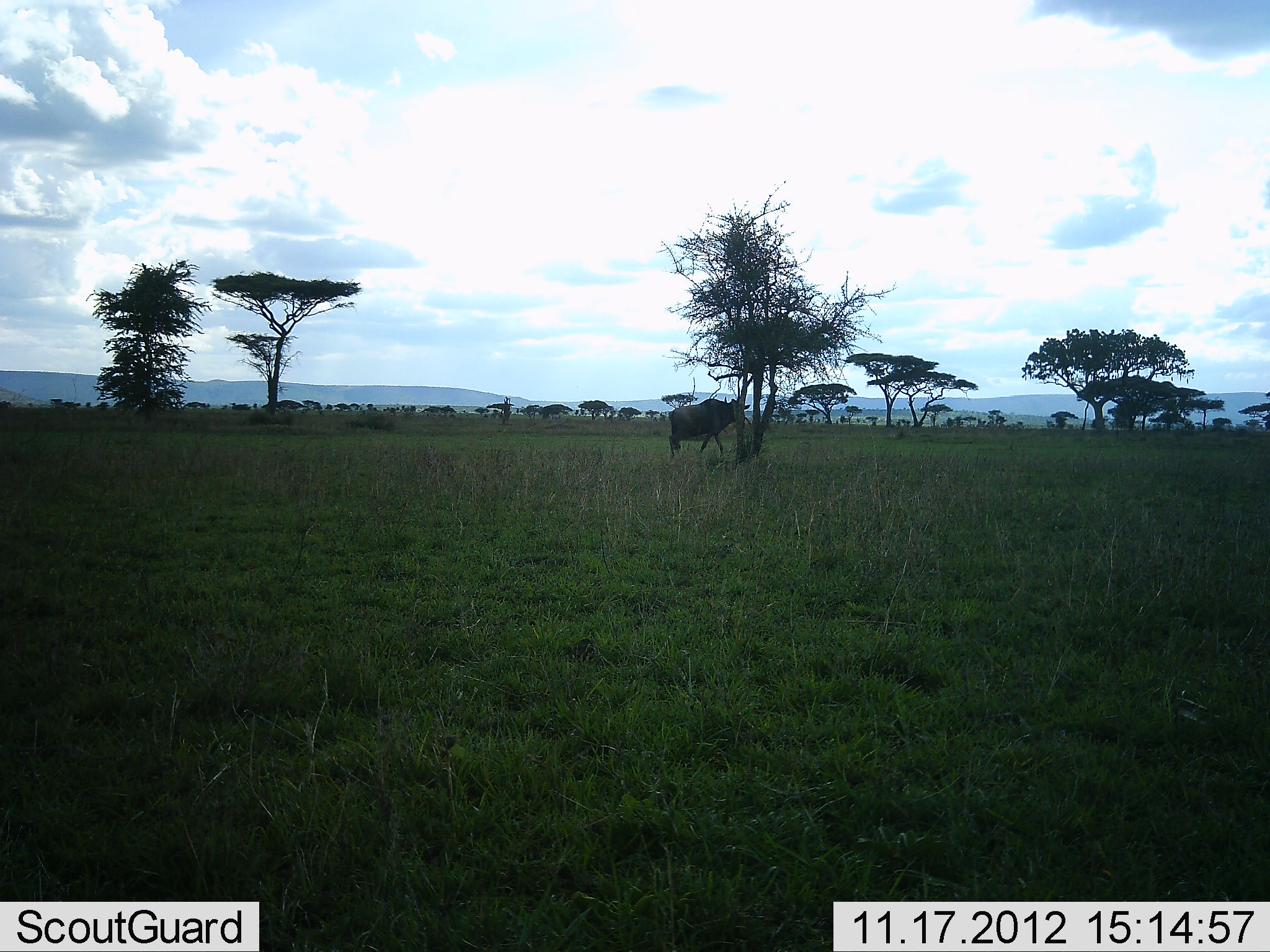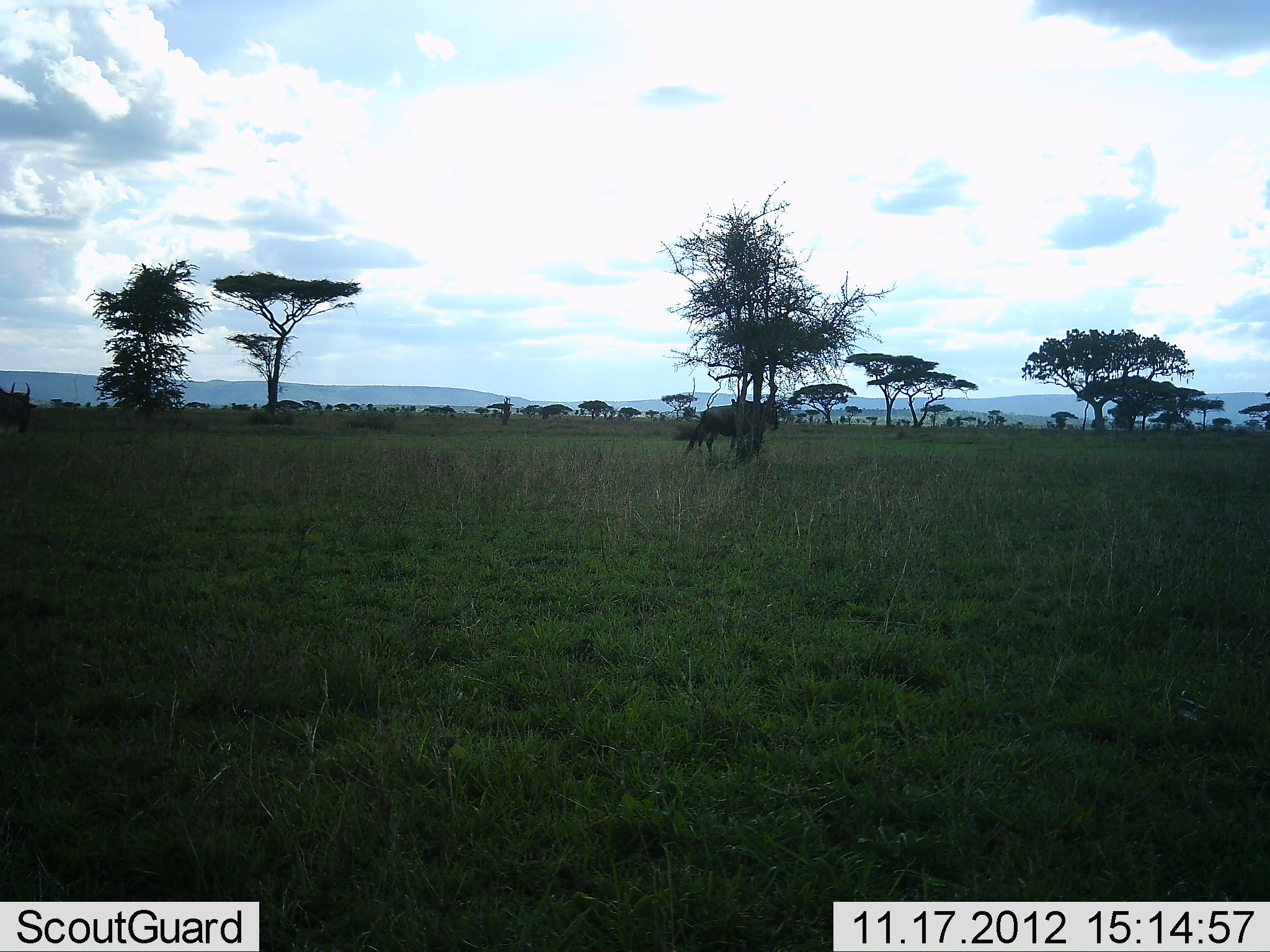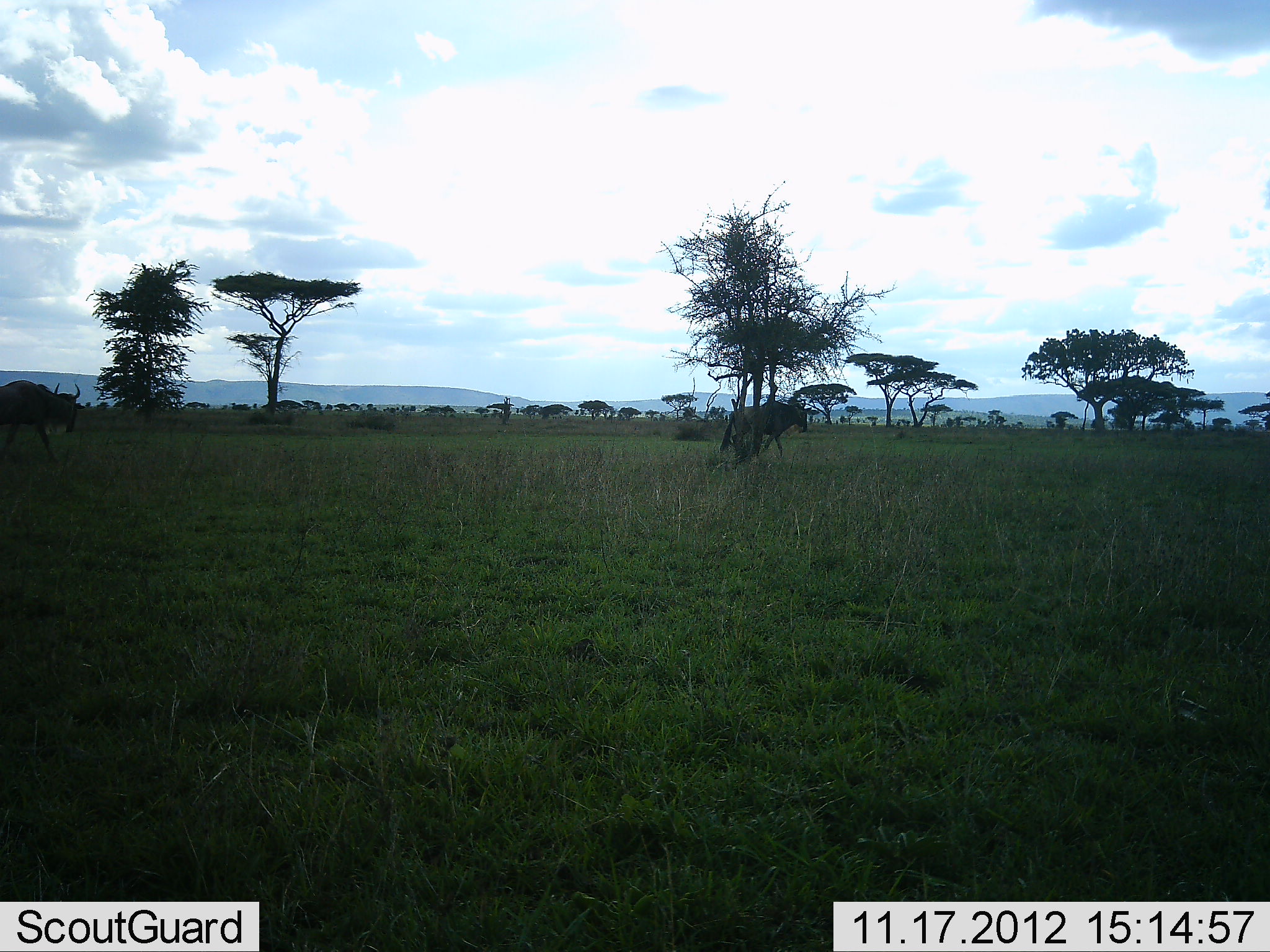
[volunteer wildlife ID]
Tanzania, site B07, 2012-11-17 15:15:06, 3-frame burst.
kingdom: Animalia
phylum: Chordata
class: Mammalia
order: Artiodactyla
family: Bovidae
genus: Connochaetes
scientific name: Connochaetes taurinus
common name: blue wildebeest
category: wildebeest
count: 2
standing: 0%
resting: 0%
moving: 100%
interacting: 0%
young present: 0%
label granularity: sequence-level